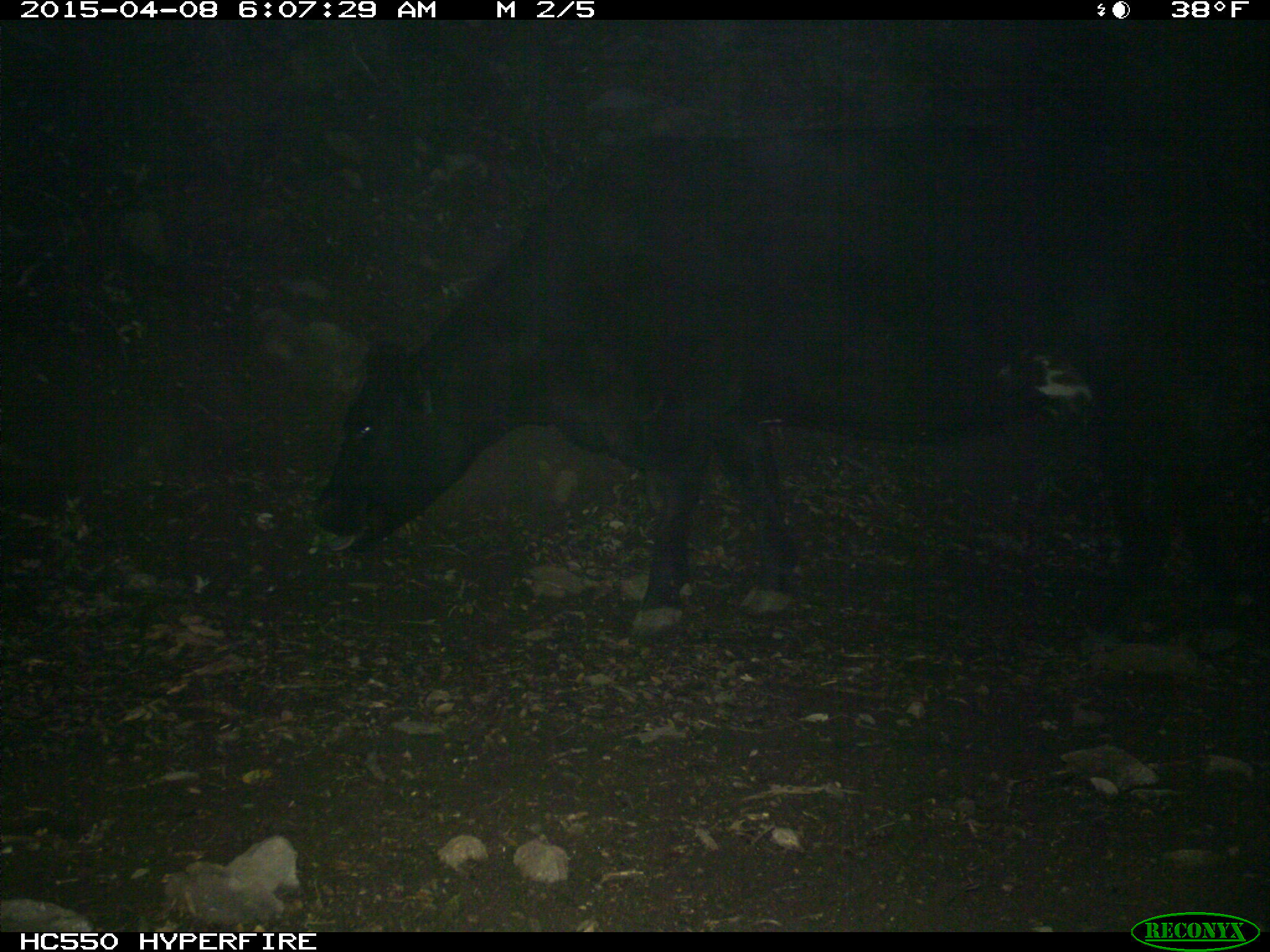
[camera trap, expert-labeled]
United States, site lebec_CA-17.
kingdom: Animalia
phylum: Chordata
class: Mammalia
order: Artiodactyla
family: Bovidae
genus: Bos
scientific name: Bos taurus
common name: domestic cow